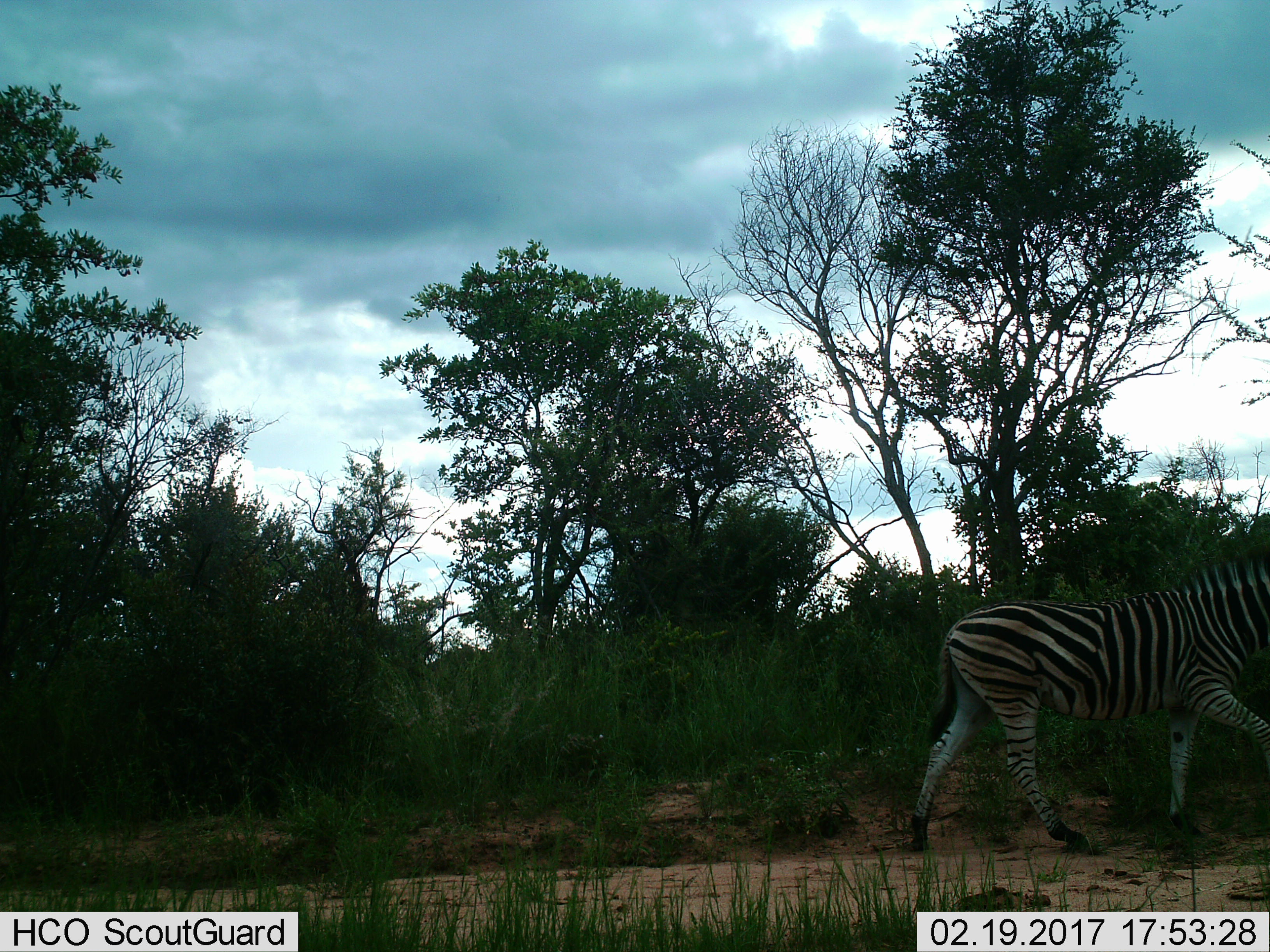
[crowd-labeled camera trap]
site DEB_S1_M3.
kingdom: Animalia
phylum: Chordata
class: Mammalia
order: Perissodactyla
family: Equidae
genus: Equus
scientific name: Equus quagga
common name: plains zebra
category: zebraplains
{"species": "zebraplains (plains zebra) (Equus quagga)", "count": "1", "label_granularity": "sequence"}